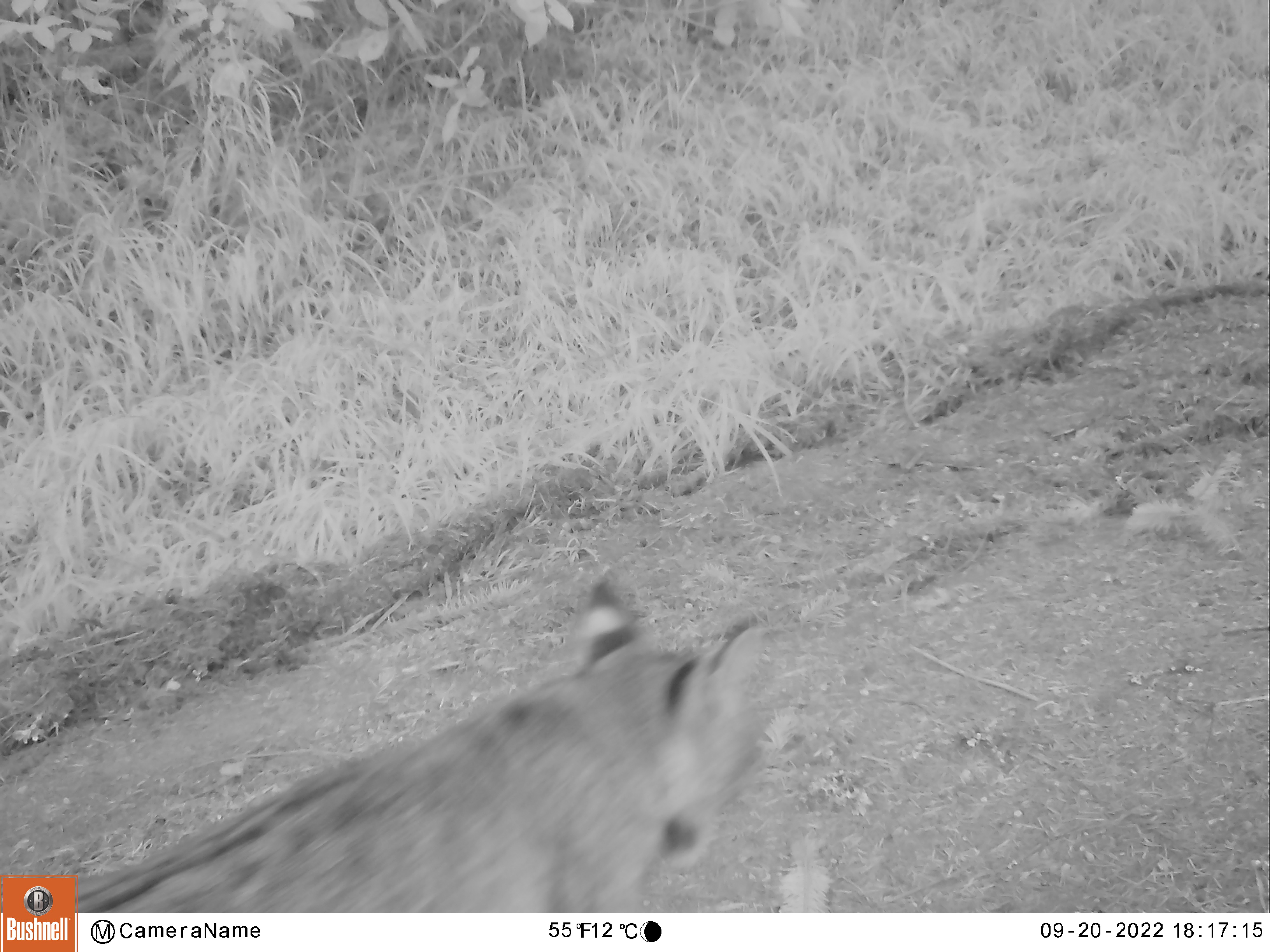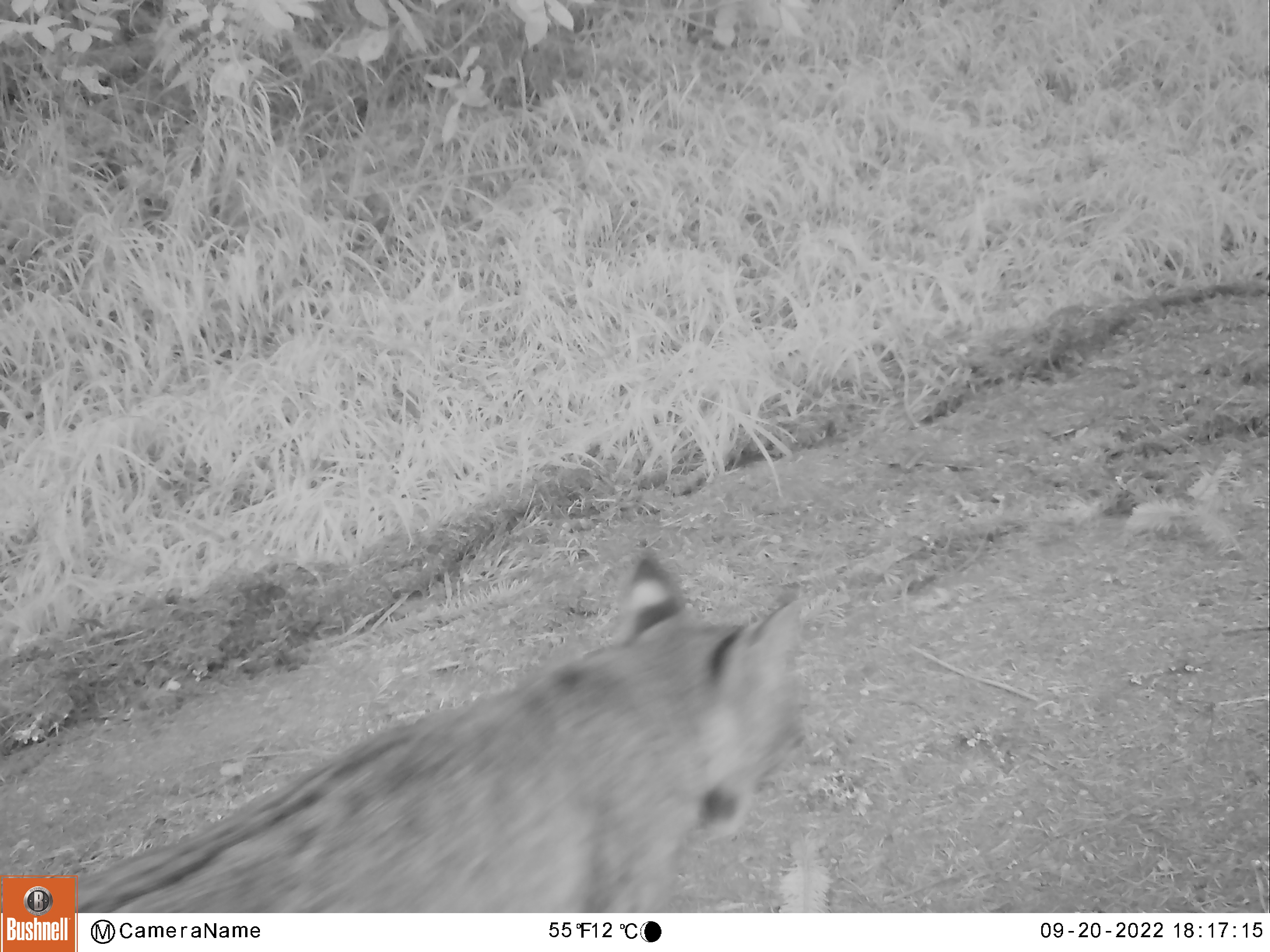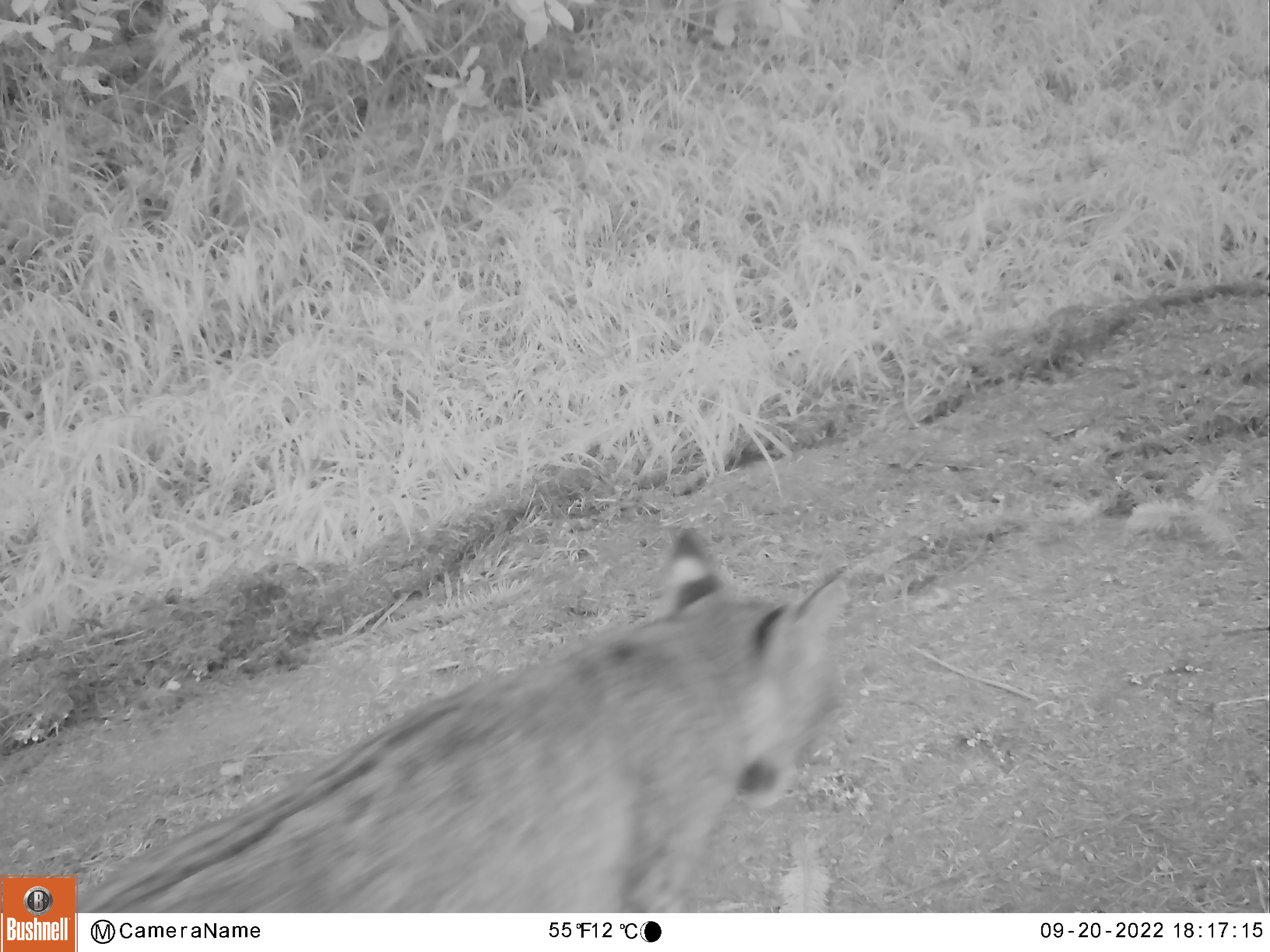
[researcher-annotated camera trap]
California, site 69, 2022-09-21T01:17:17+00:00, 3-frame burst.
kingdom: Animalia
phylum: Chordata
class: Mammalia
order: Carnivora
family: Felidae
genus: Lynx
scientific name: Lynx rufus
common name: bobcat